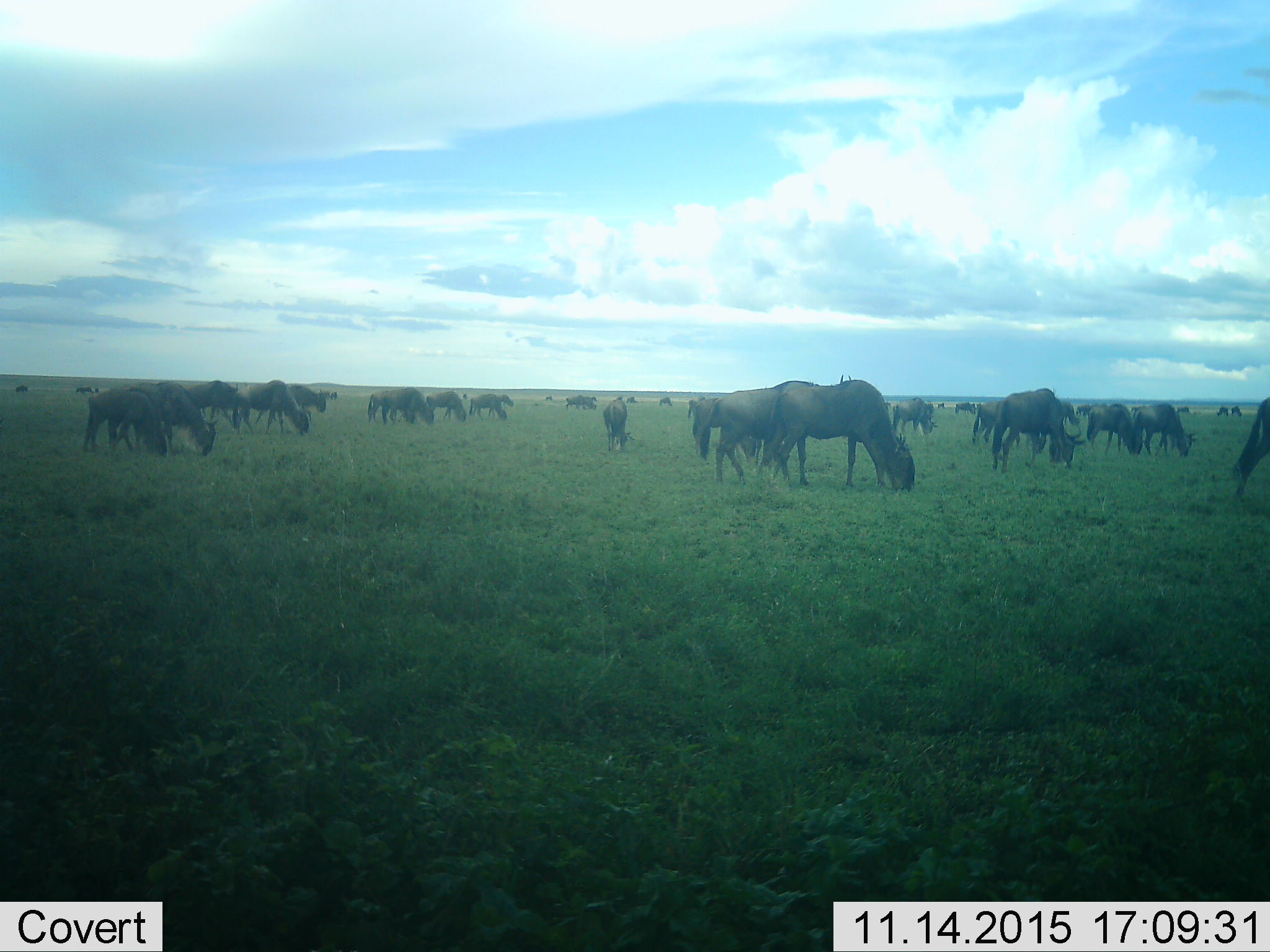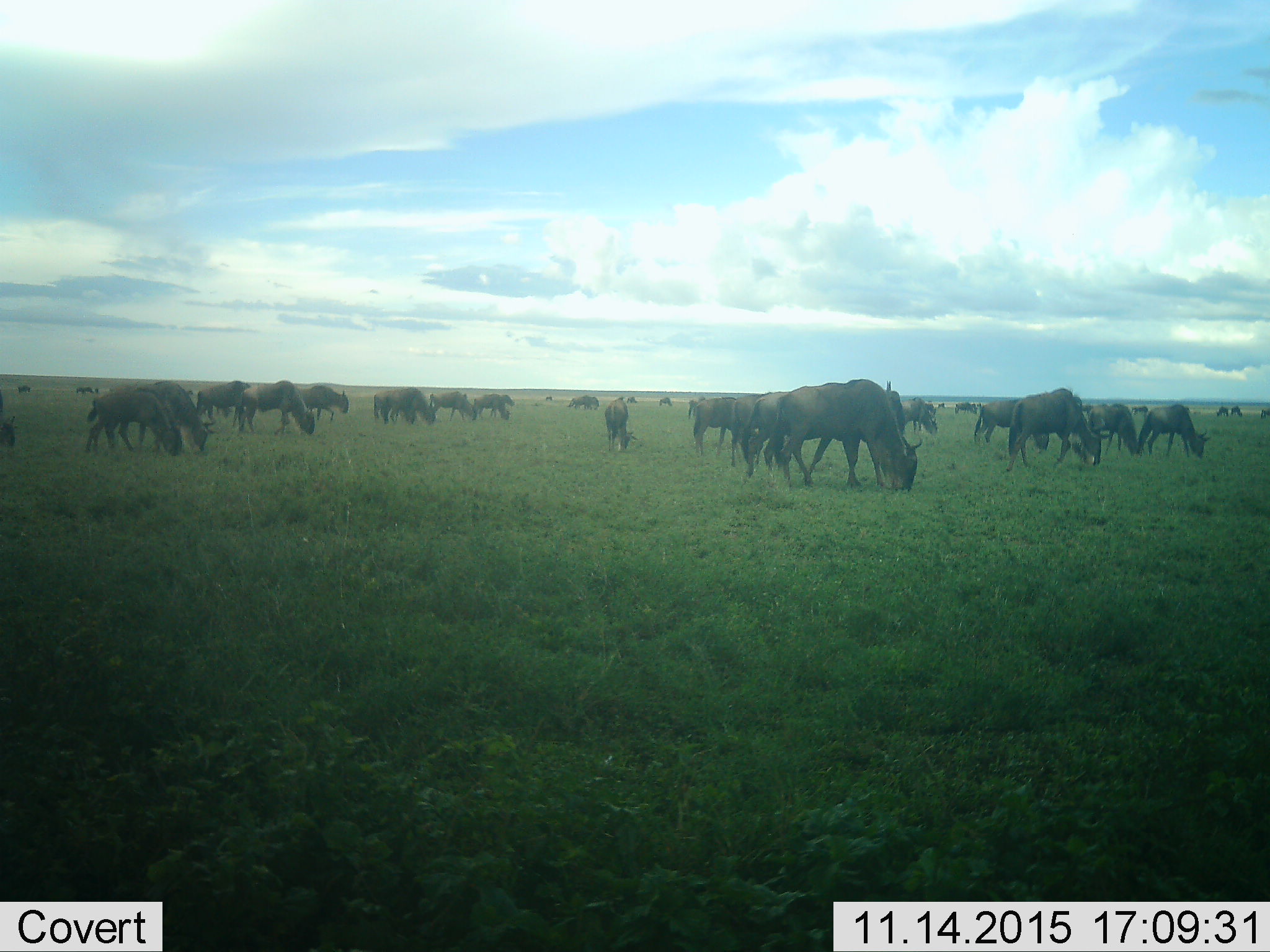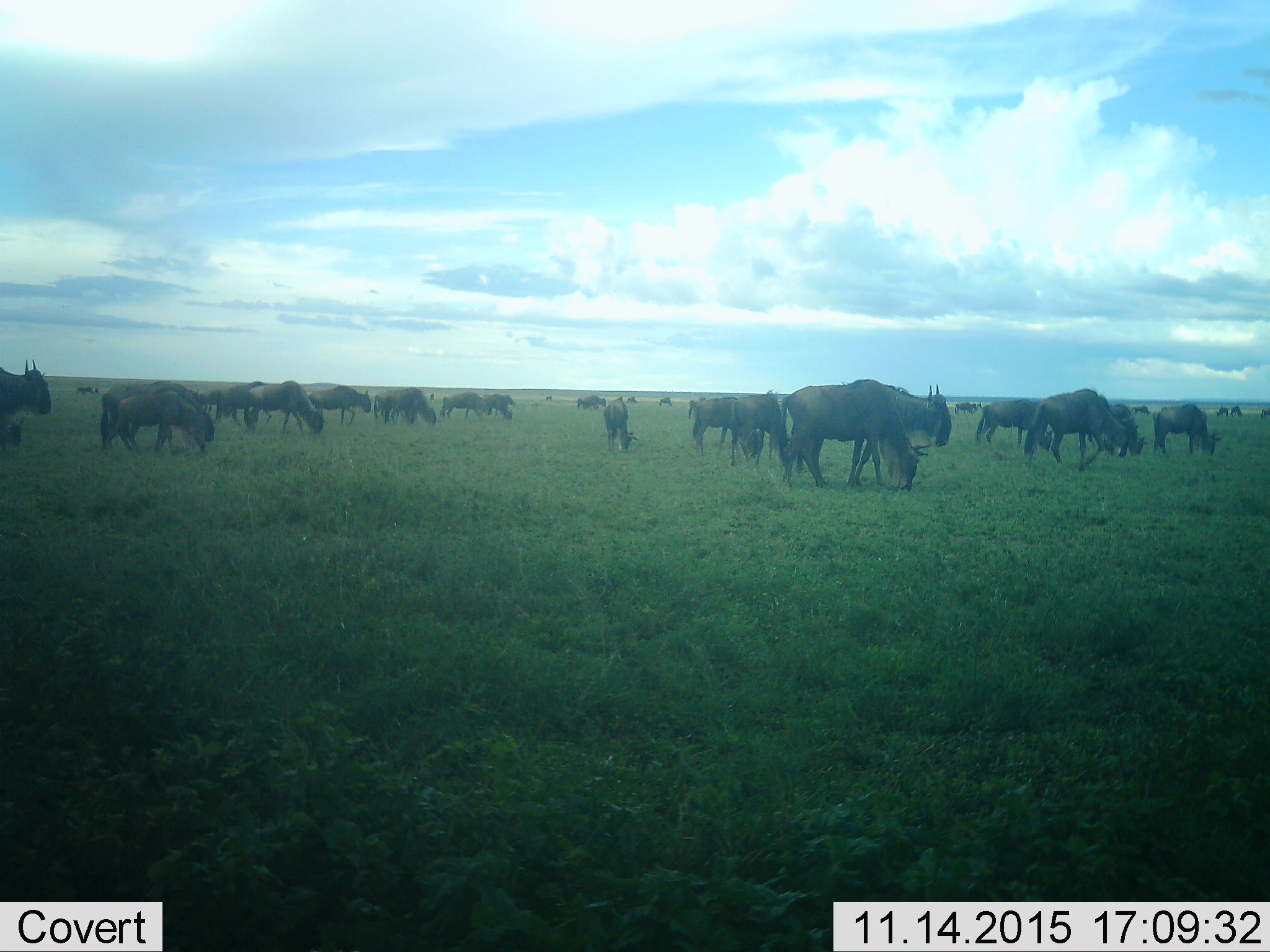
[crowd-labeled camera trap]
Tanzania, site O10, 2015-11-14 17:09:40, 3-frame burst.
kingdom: Animalia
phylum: Chordata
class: Mammalia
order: Artiodactyla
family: Bovidae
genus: Connochaetes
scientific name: Connochaetes taurinus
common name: blue wildebeest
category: wildebeest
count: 11-50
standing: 60%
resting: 10%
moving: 80%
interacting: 20%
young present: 0%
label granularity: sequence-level